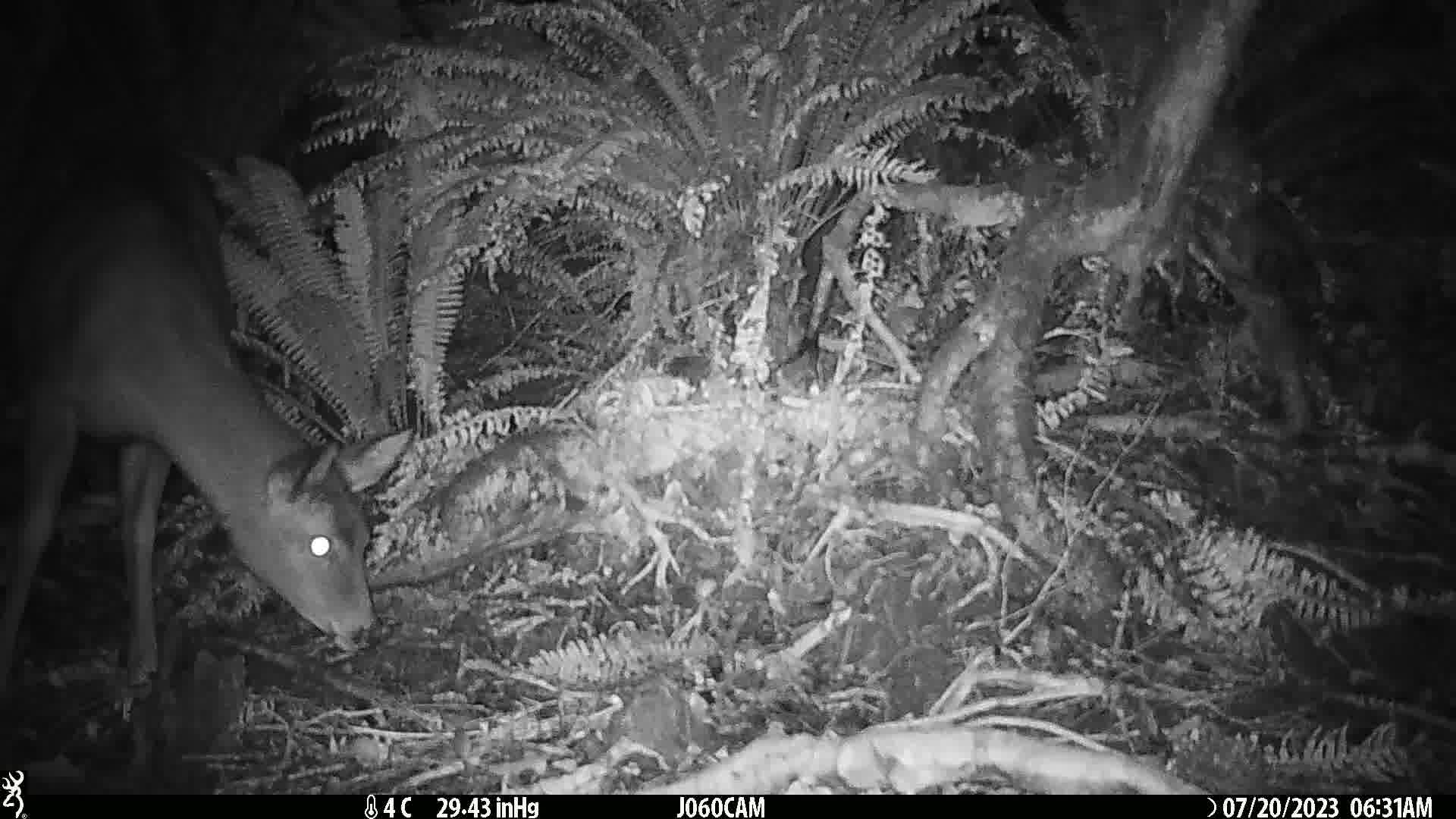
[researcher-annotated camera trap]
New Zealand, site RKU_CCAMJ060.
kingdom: Animalia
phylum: Chordata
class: Mammalia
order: Artiodactyla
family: Cervidae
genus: Odocoileus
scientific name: Odocoileus virginianus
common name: white-tailed deer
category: white tailed deer